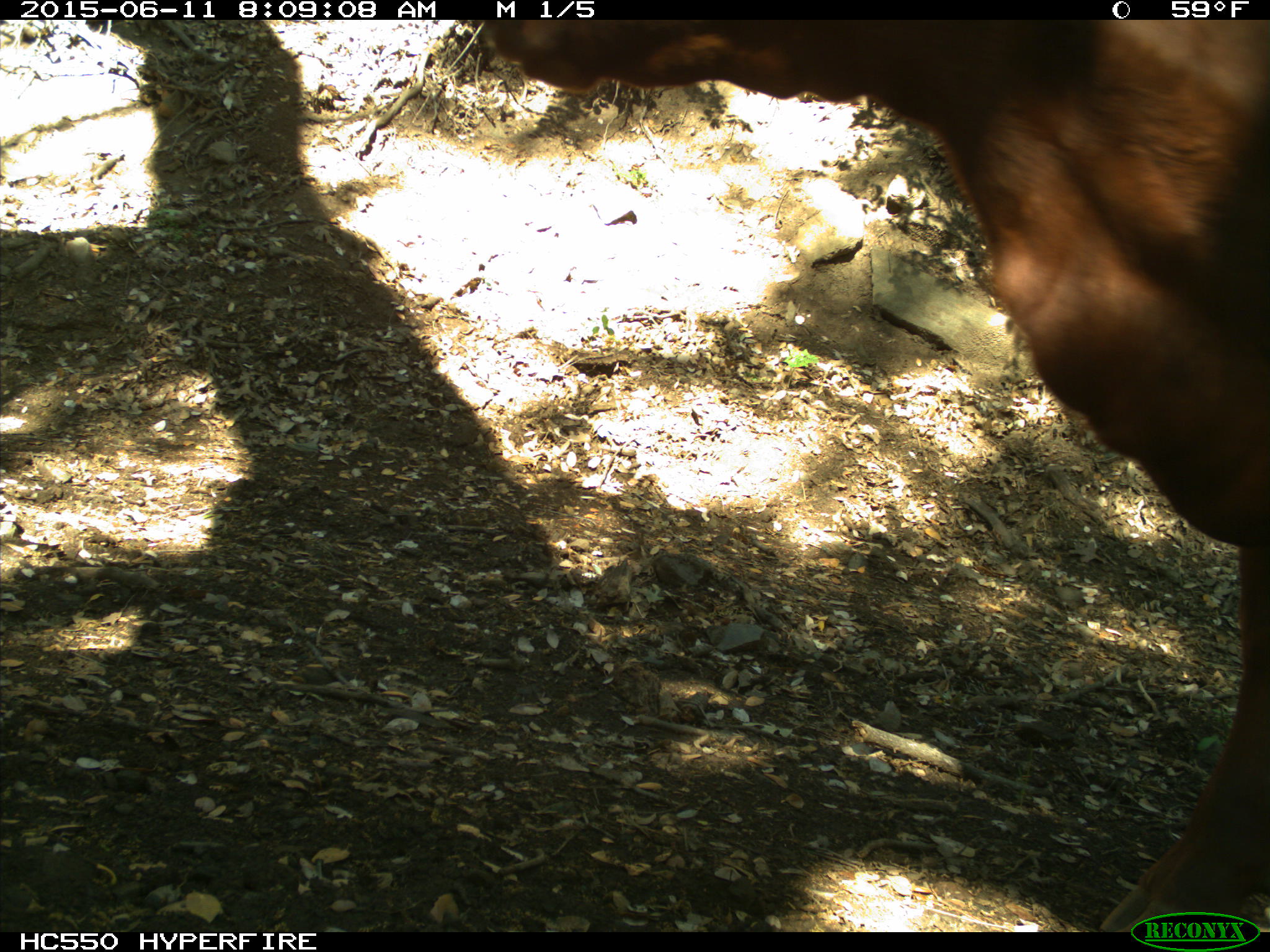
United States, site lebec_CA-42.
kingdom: Animalia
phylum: Chordata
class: Mammalia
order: Artiodactyla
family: Bovidae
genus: Bos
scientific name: Bos taurus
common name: domestic cow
Bos taurus (domestic cow).